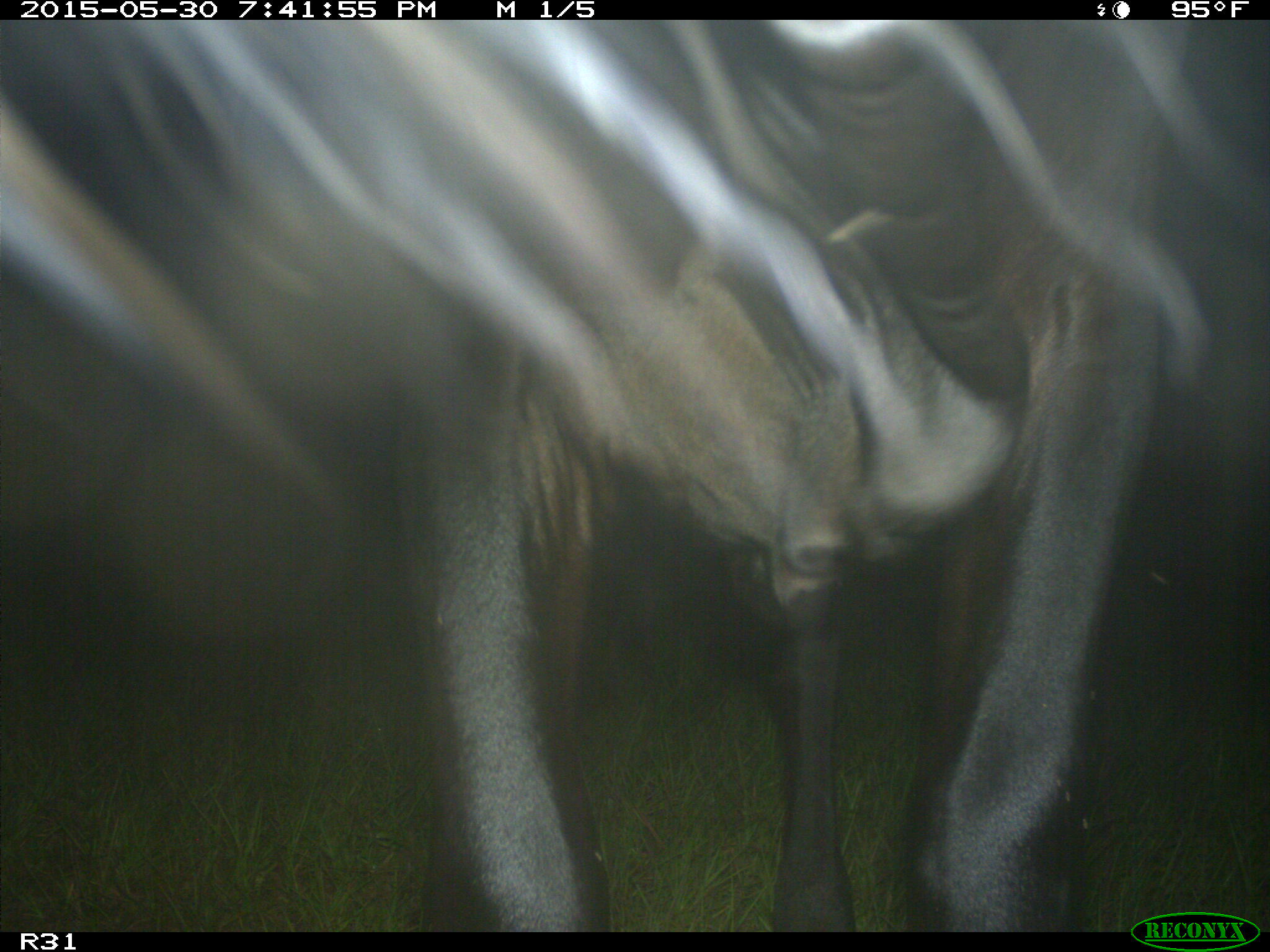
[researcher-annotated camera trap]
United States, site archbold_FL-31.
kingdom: Animalia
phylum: Chordata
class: Mammalia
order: Artiodactyla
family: Bovidae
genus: Bos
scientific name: Bos taurus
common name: domestic cow